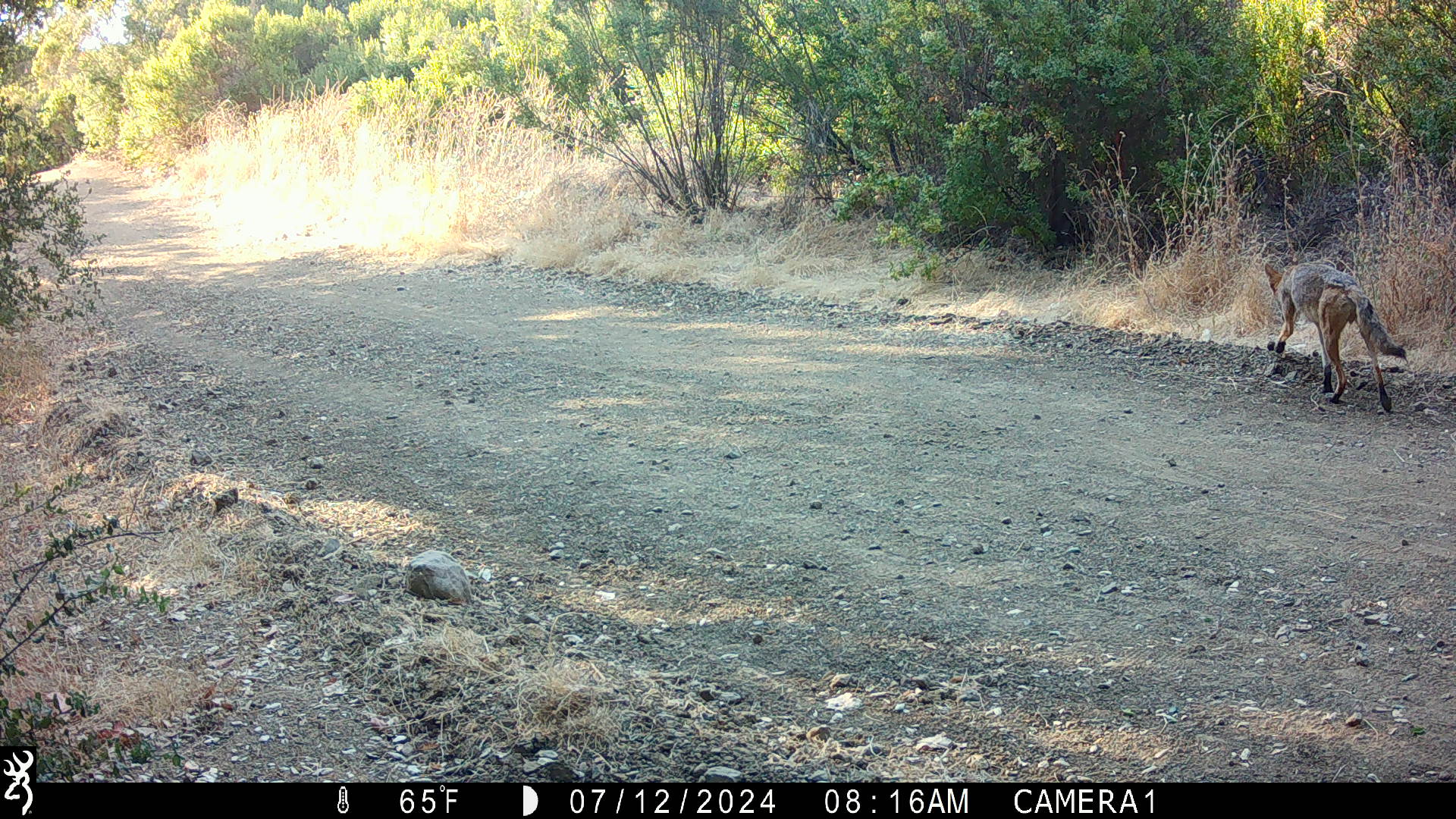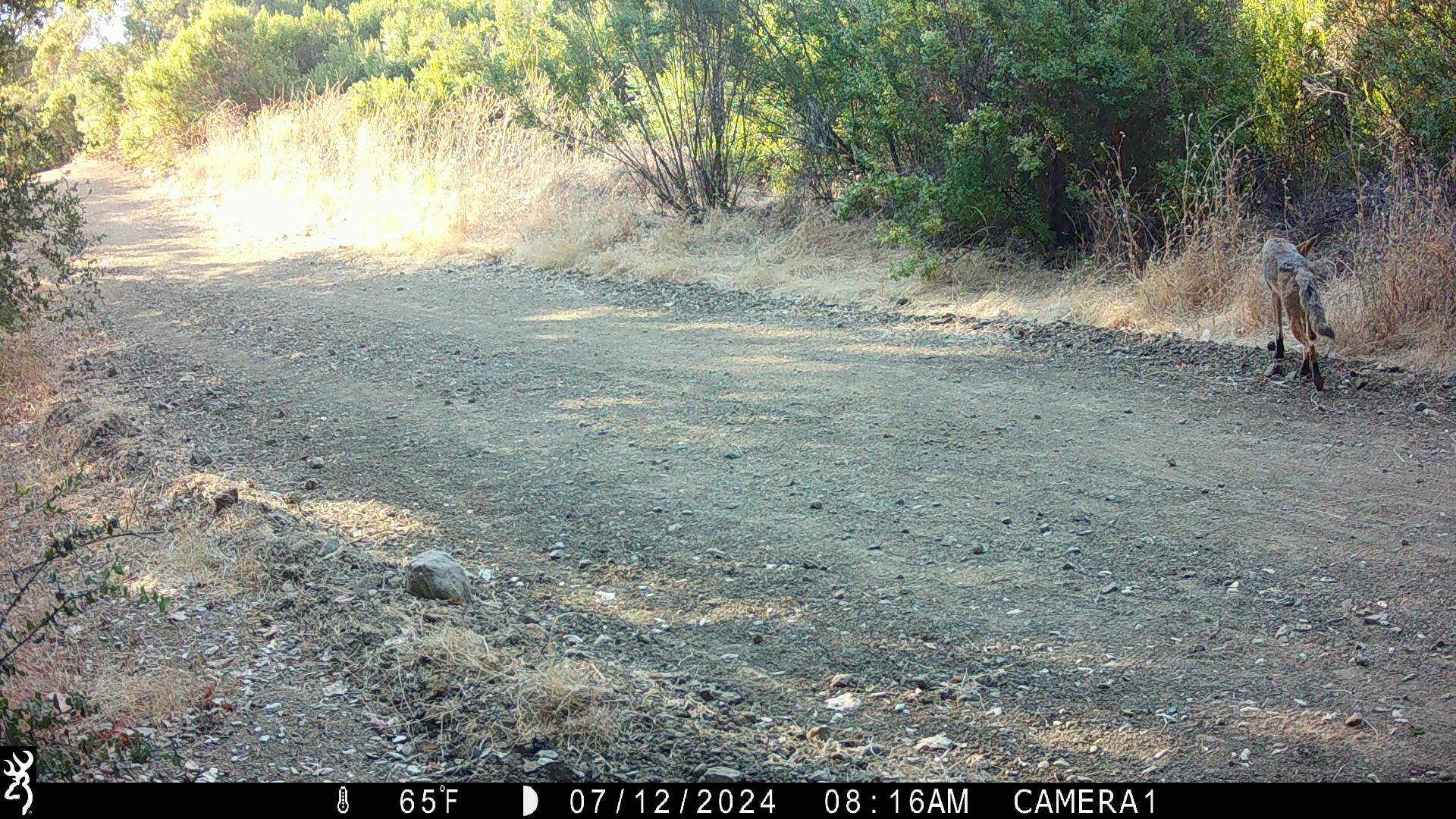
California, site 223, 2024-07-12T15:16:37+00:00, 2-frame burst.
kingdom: Animalia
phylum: Chordata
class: Mammalia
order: Carnivora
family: Canidae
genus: Canis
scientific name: Canis latrans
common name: coyote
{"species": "coyote (Canis latrans)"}